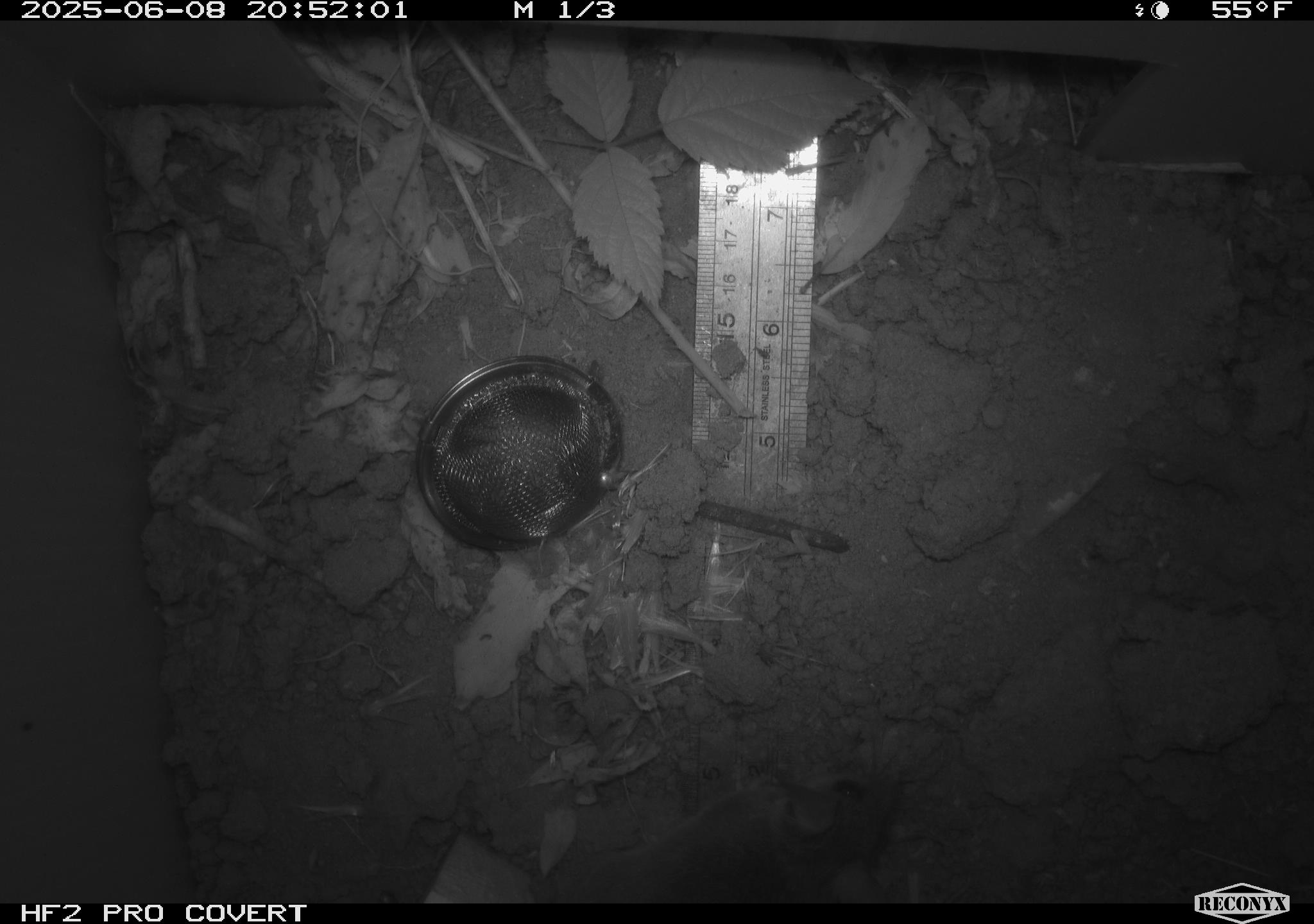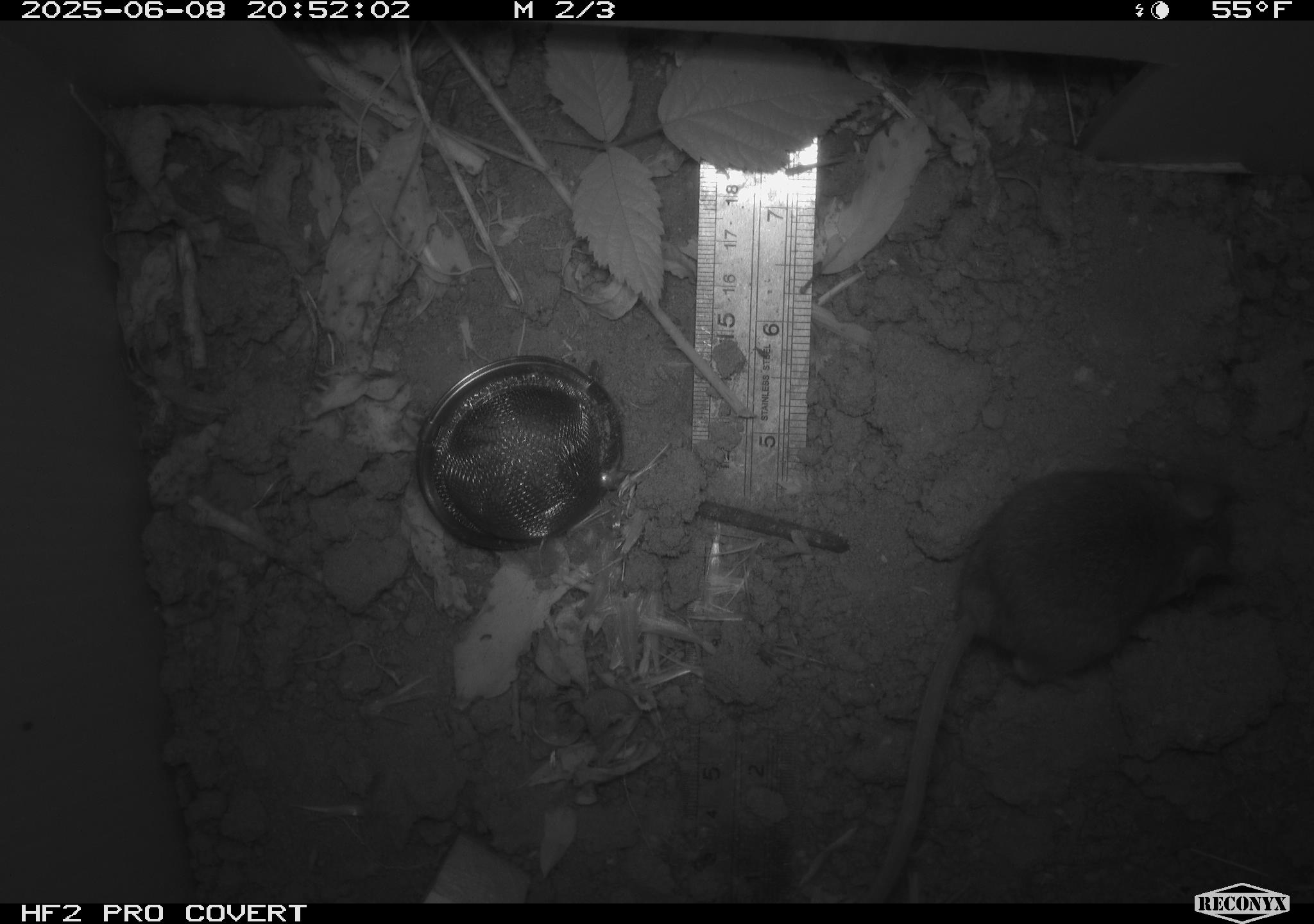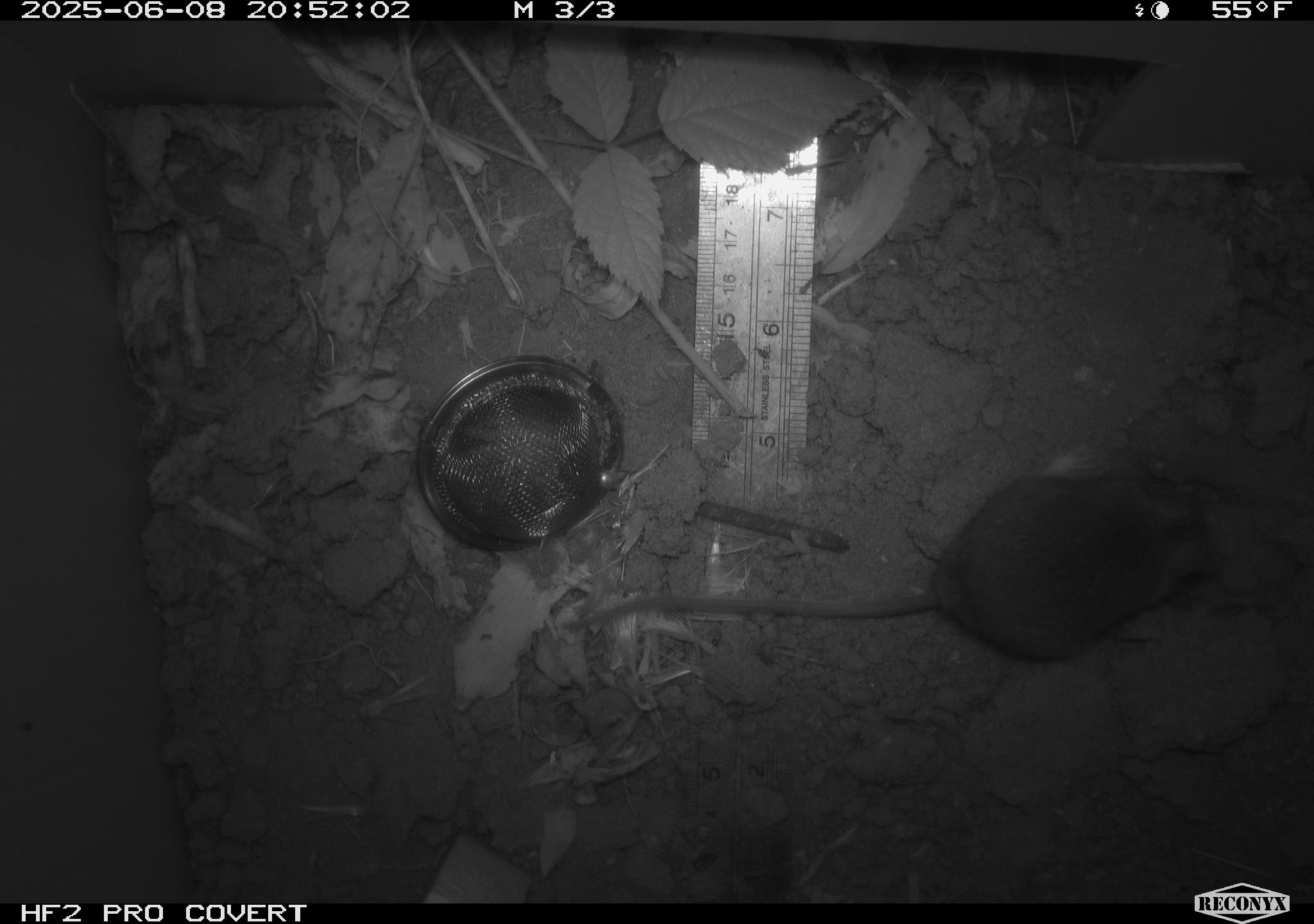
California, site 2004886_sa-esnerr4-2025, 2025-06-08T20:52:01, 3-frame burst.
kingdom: Animalia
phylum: Chordata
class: Mammalia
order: Rodentia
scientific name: Rodentia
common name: rodent